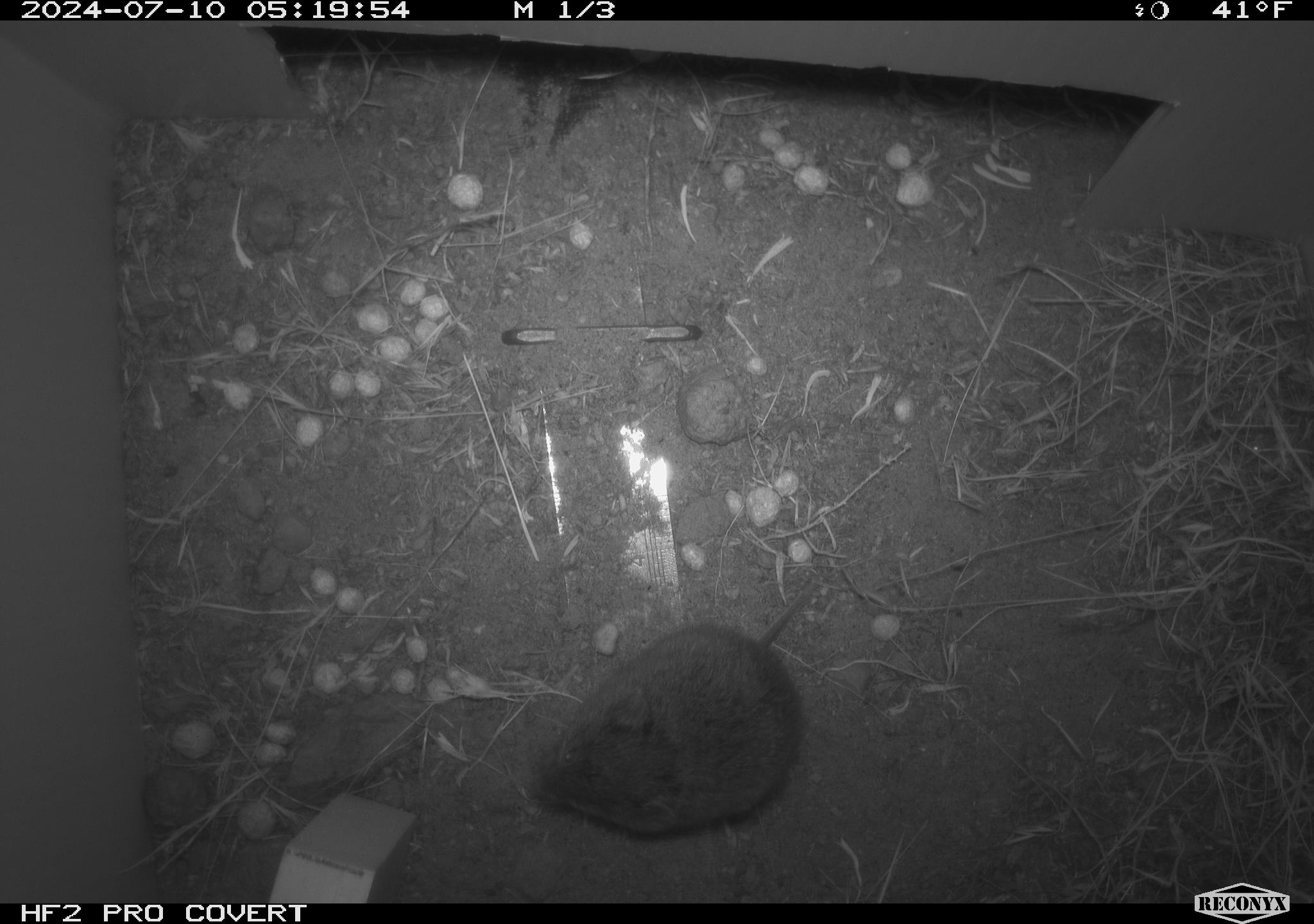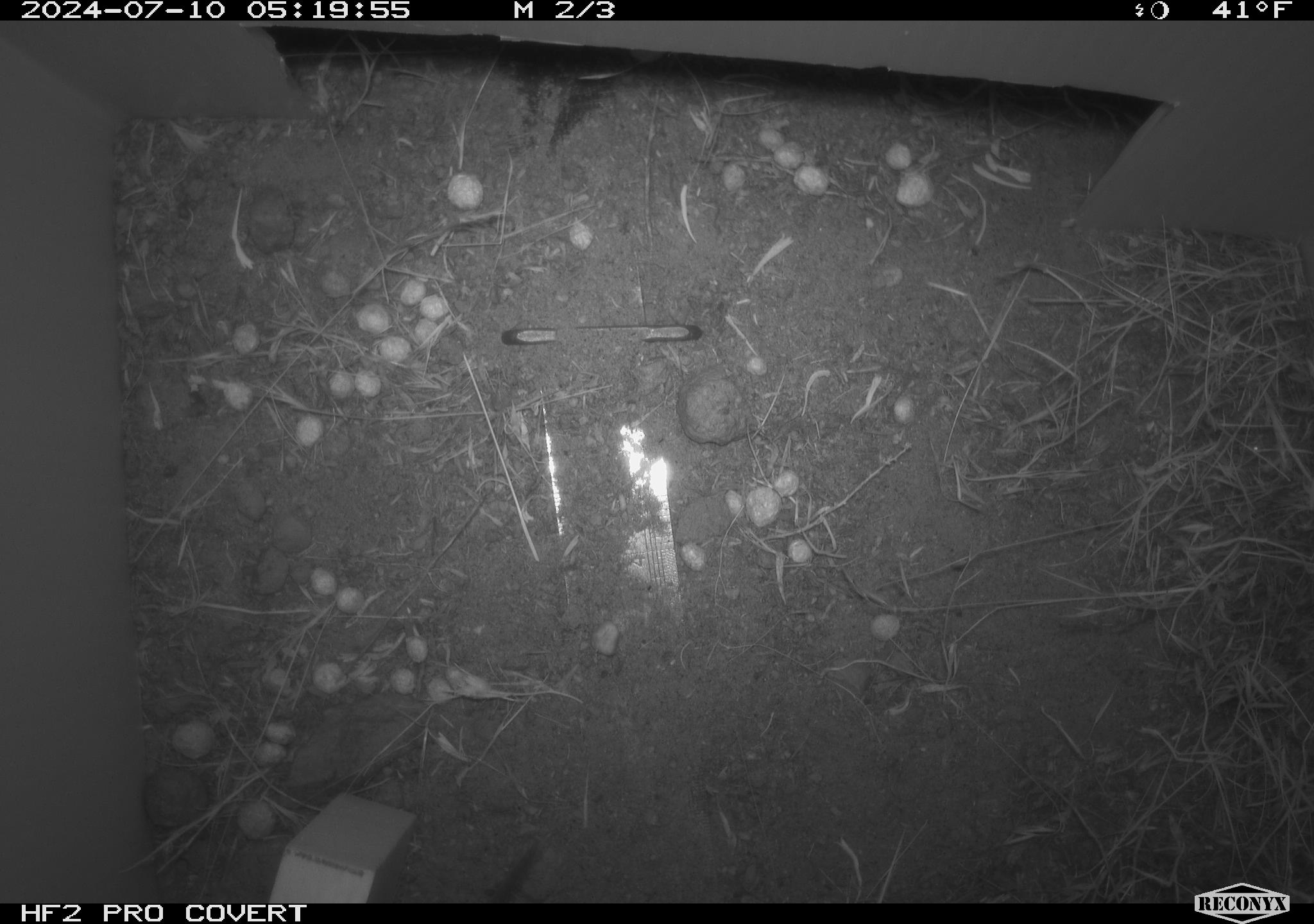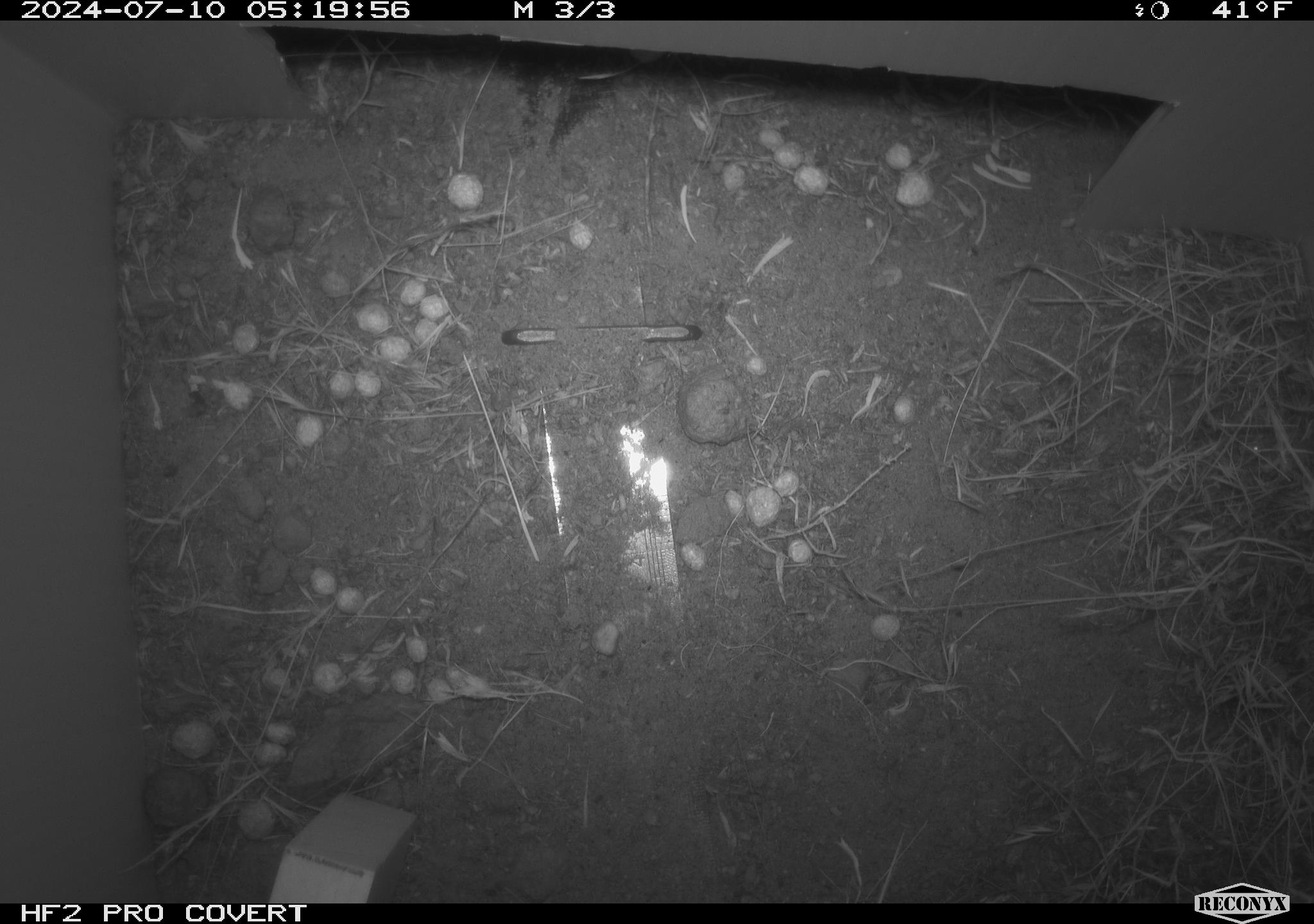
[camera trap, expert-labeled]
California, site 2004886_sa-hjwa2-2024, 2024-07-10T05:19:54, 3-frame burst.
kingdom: Animalia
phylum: Chordata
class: Mammalia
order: Rodentia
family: Cricetidae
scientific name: Cricetidae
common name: hamsters, voles, lemmings, and allies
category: cricetidae family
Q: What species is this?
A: Cricetidae family (hamsters, voles, lemmings, and allies) (Cricetidae).